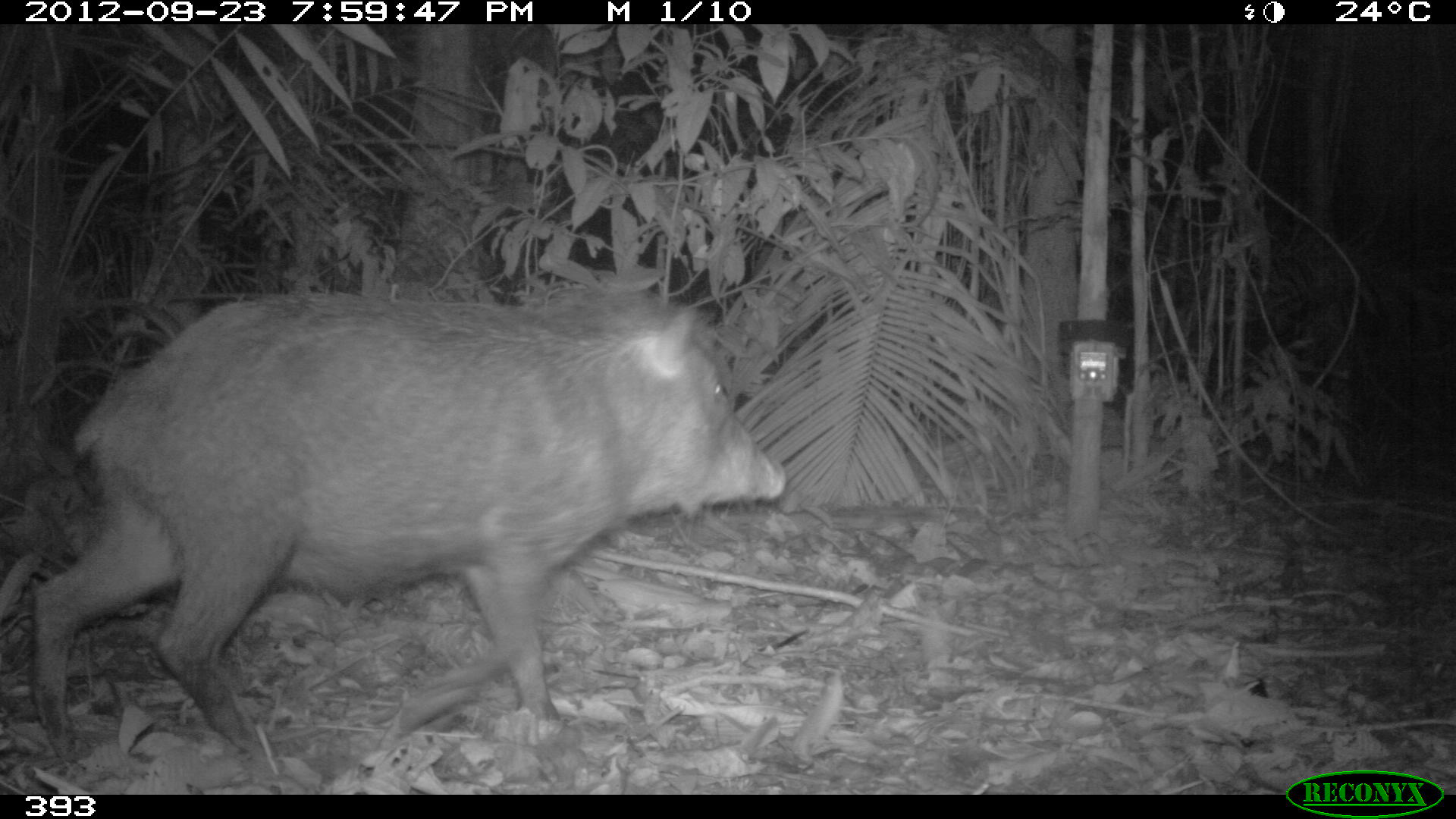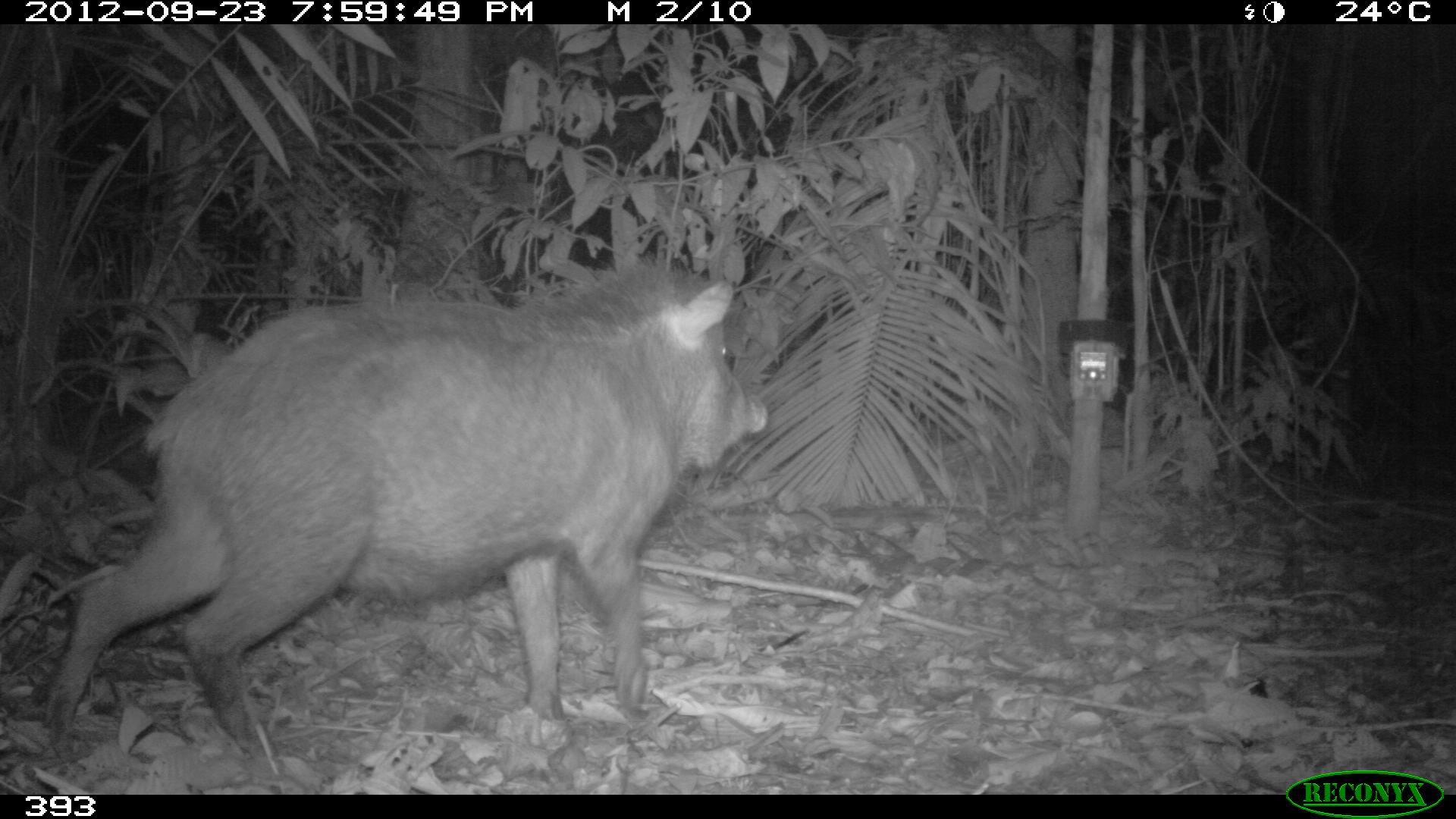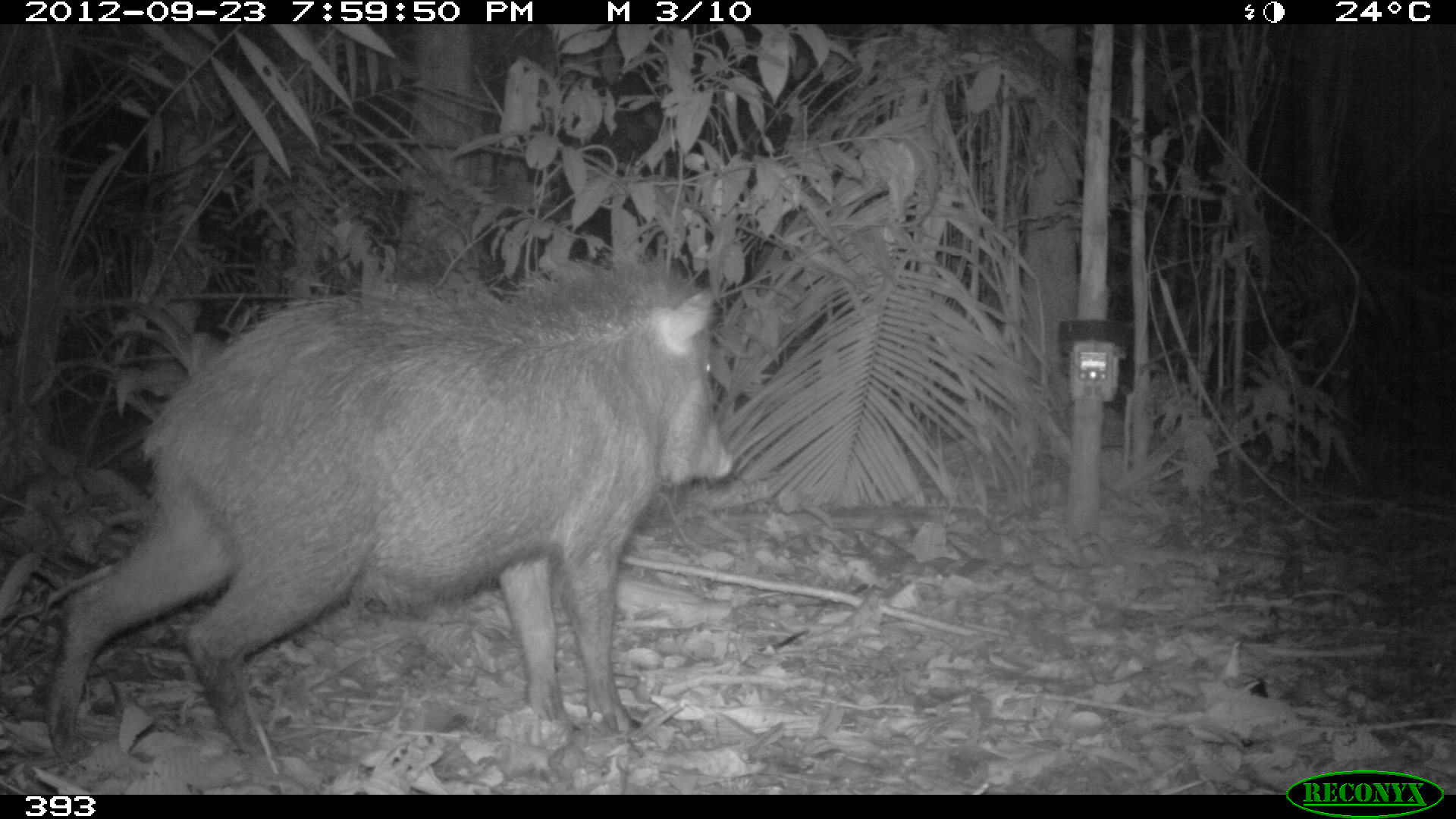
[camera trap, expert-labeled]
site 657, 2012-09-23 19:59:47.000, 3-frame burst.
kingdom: Animalia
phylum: Chordata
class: Mammalia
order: Artiodactyla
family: Tayassuidae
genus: Tayassu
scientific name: Tayassu pecari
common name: white-lipped peccary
Tayassu pecari (white-lipped peccary).